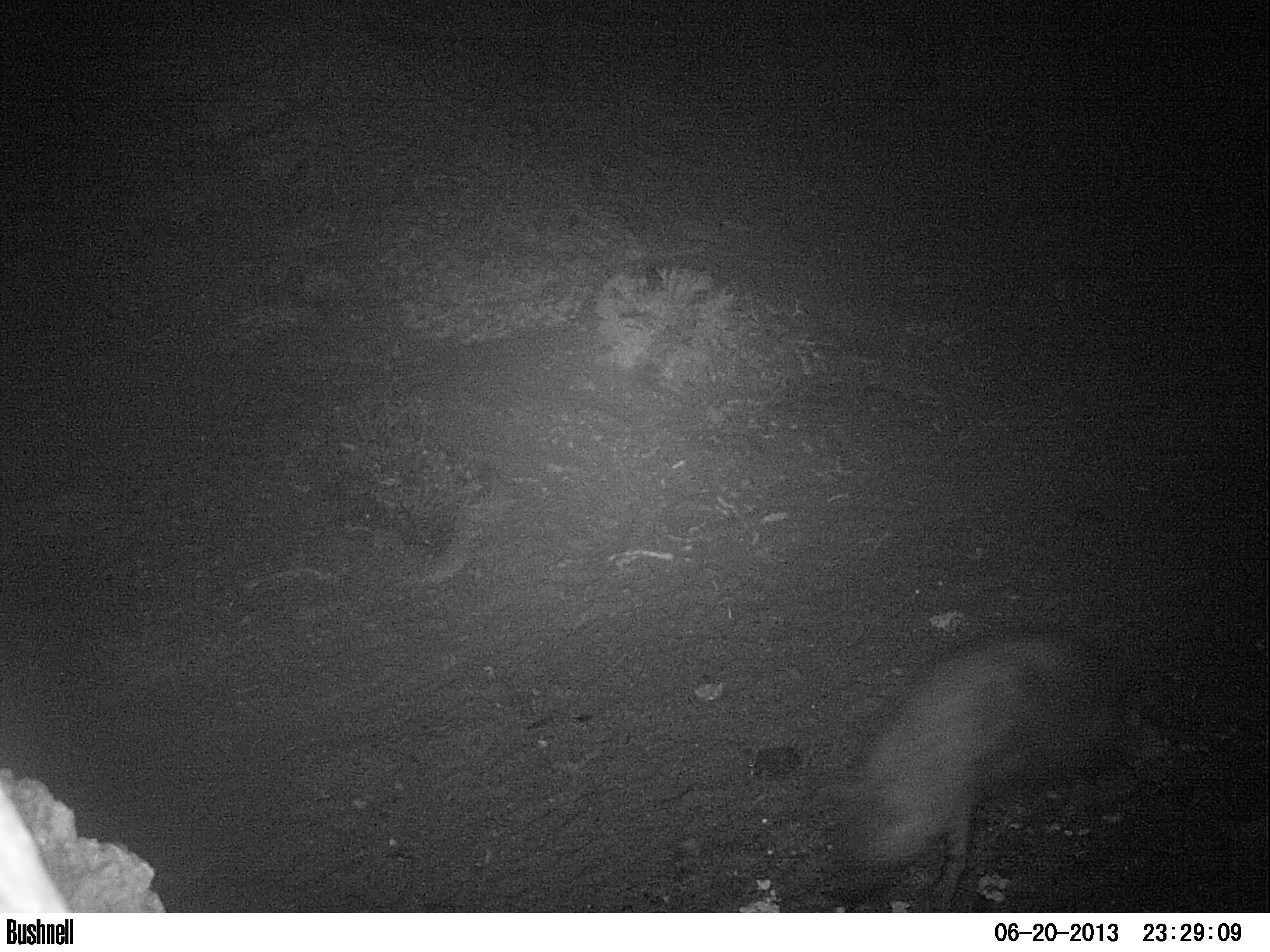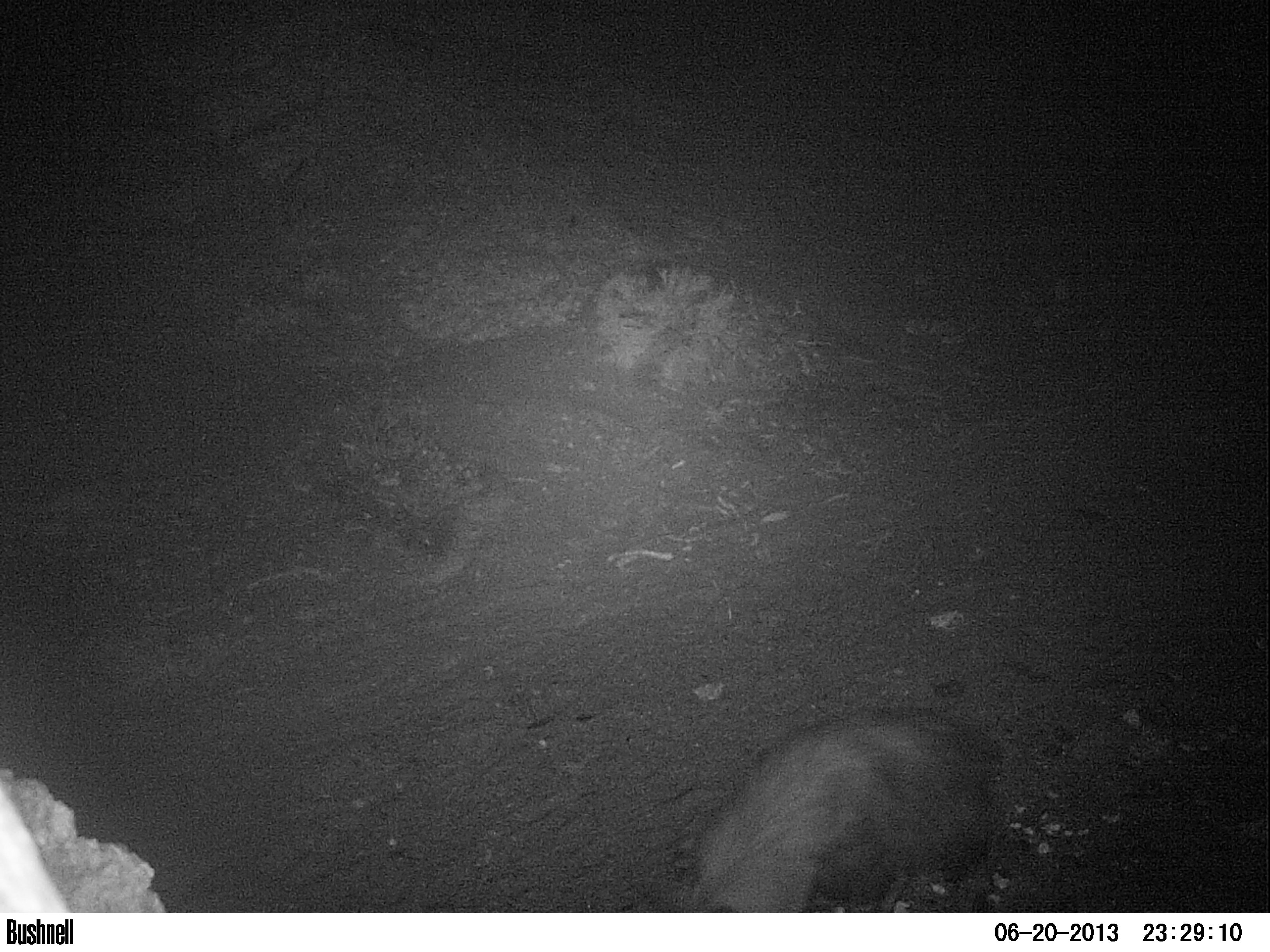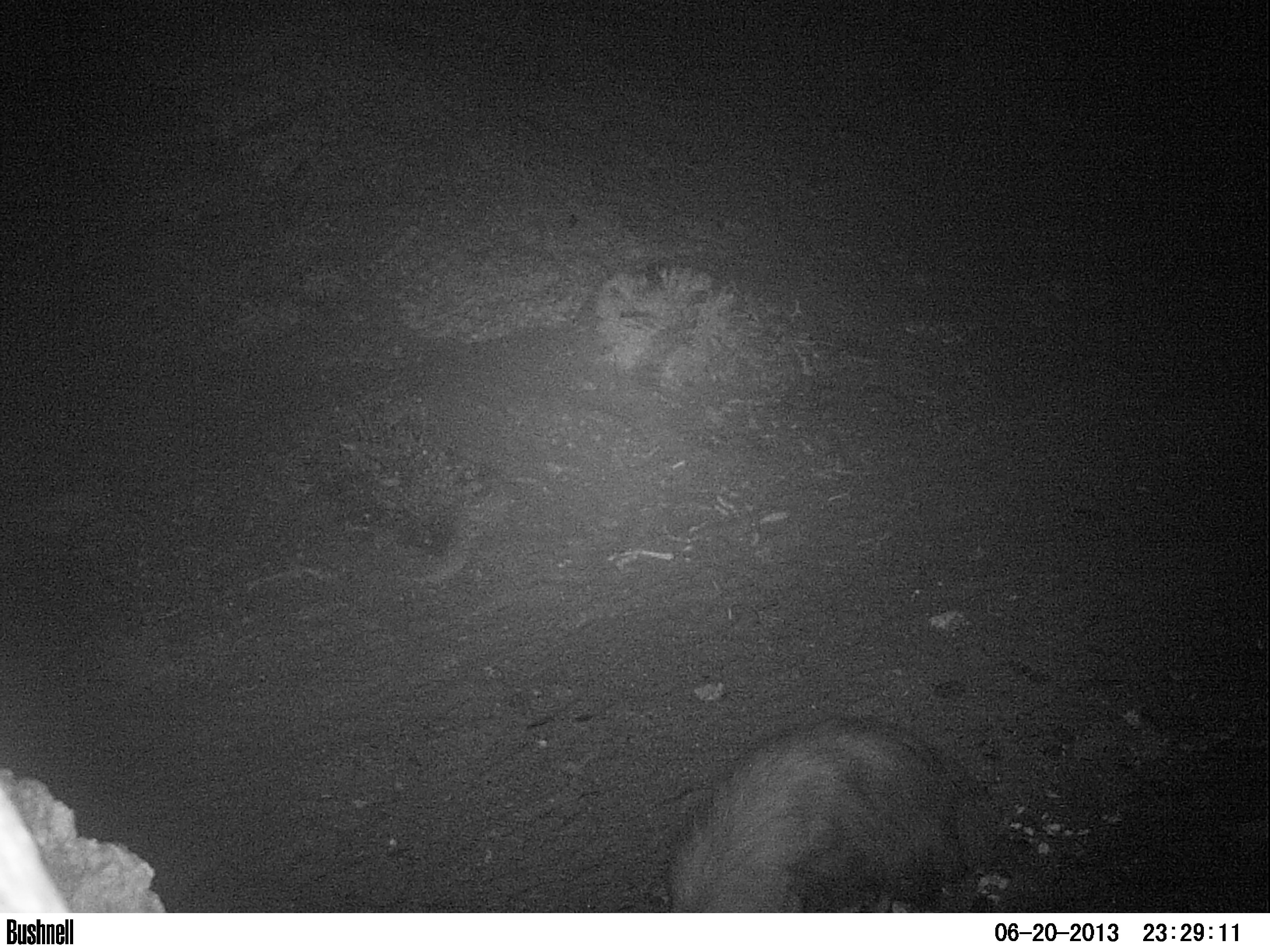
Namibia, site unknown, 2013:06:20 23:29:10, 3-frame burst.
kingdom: Animalia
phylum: Chordata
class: Mammalia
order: Carnivora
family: Hyaenidae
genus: Parahyaena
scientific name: Parahyaena brunnea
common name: brown hyena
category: hyaena brunnea